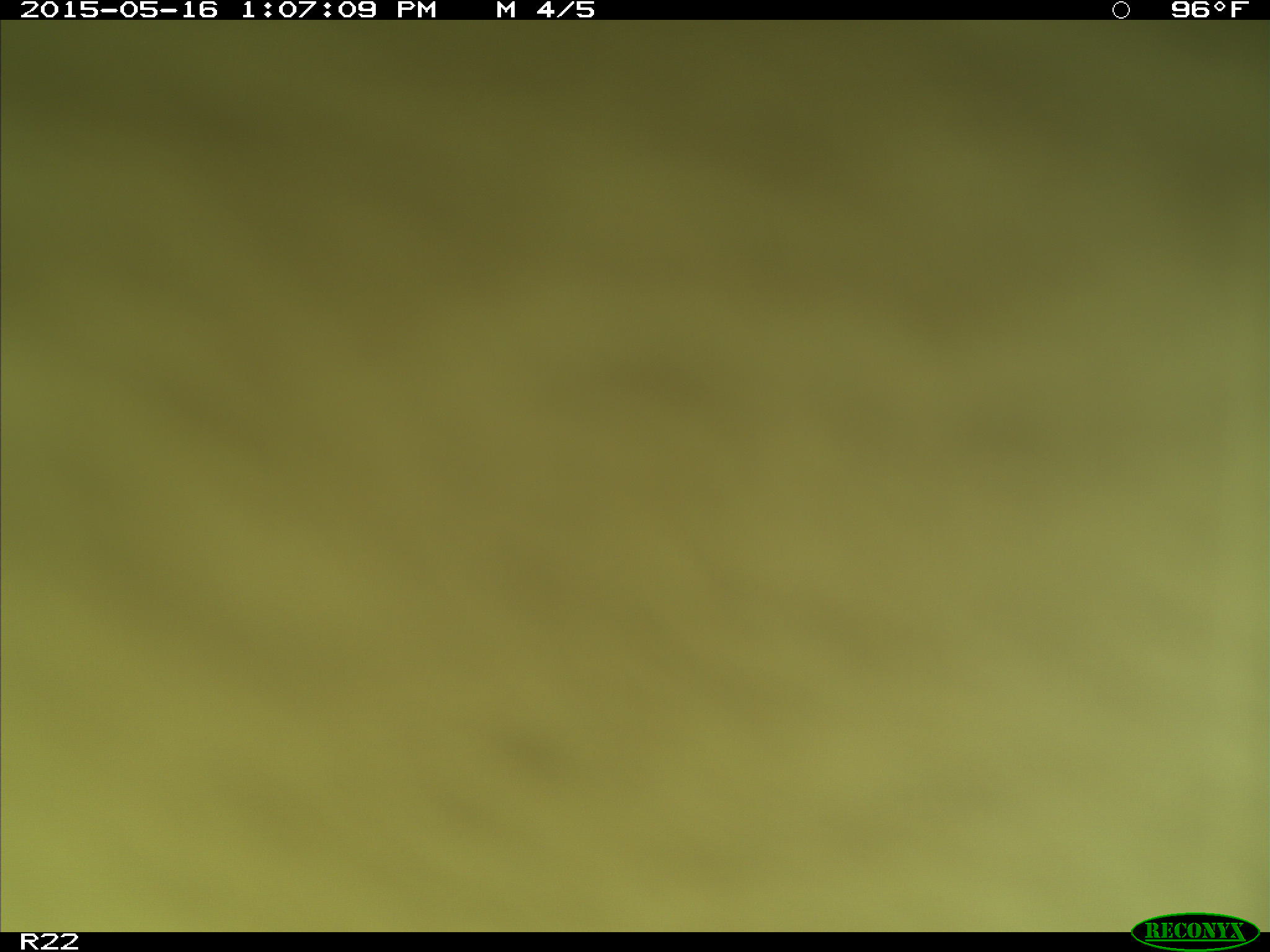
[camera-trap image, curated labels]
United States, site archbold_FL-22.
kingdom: Animalia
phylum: Chordata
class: Mammalia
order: Artiodactyla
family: Bovidae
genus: Bos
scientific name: Bos taurus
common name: domestic cow